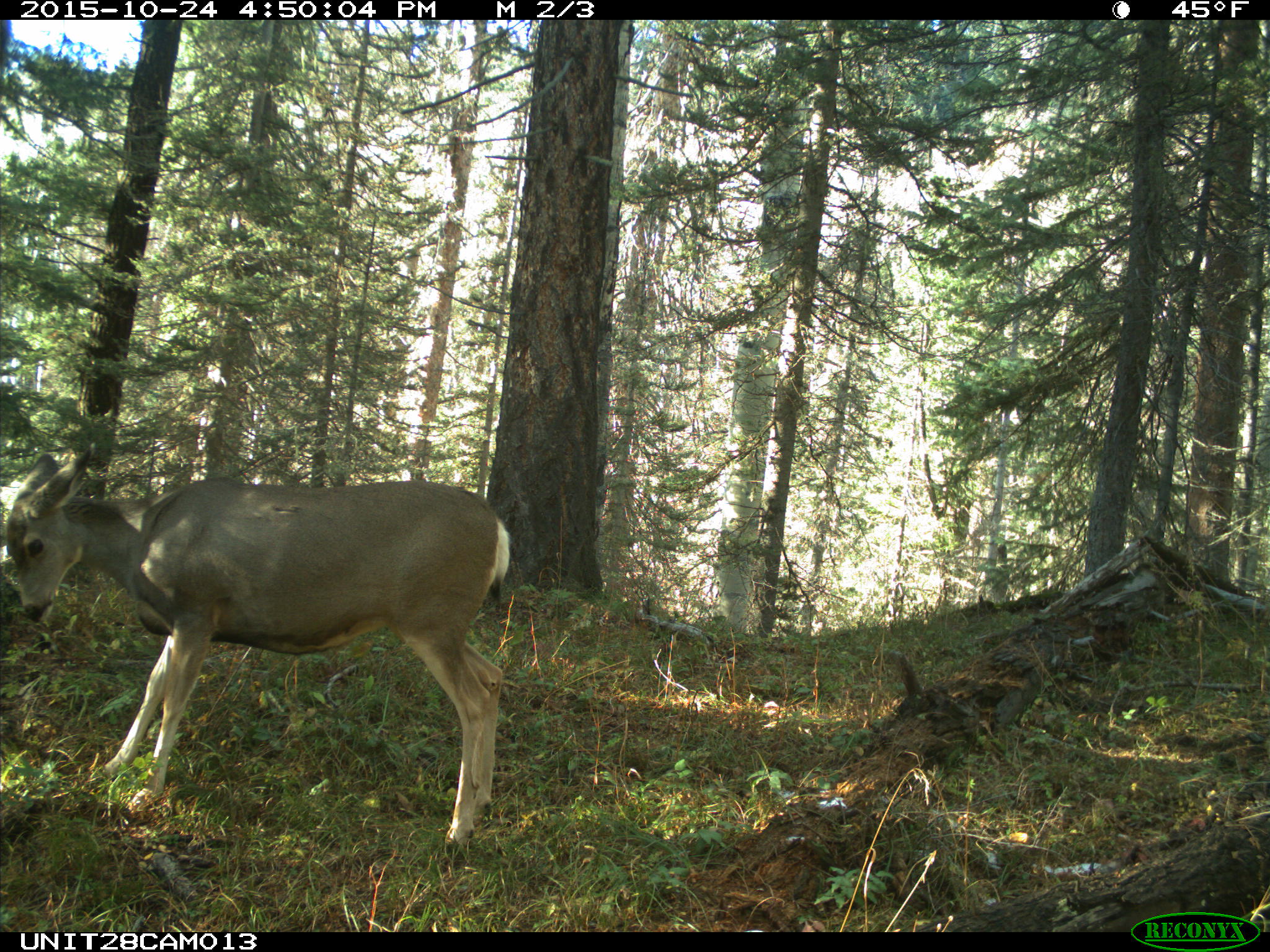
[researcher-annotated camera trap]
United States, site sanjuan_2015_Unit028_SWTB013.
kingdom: Animalia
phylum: Chordata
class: Mammalia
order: Artiodactyla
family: Cervidae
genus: Odocoileus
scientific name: Odocoileus hemionus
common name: mule deer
Odocoileus hemionus (mule deer).